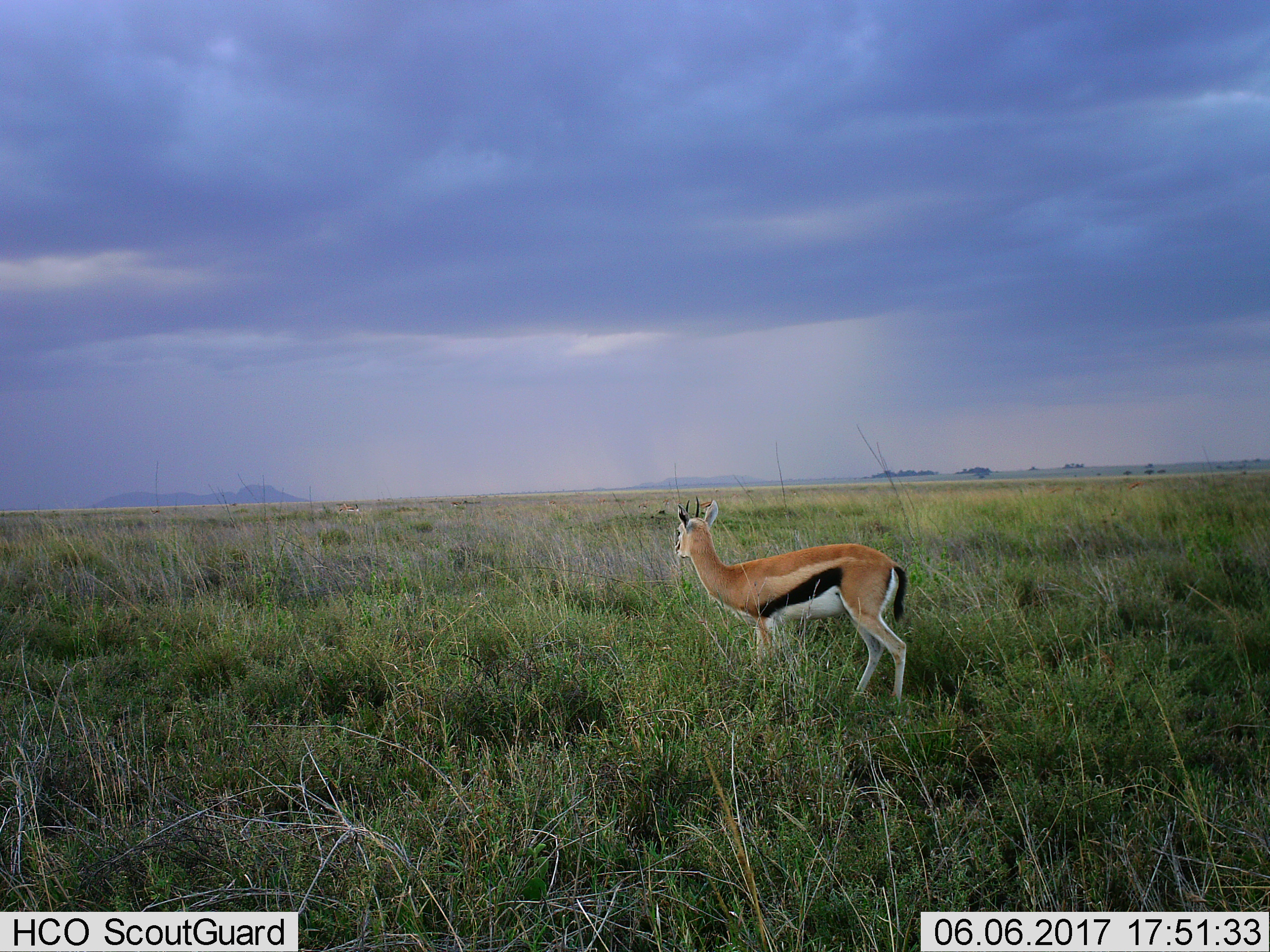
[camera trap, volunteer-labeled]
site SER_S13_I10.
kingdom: Animalia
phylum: Chordata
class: Mammalia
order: Artiodactyla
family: Bovidae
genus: Eudorcas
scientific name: Eudorcas thomsonii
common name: thomson's gazelle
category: gazellethomsons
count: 1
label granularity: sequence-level